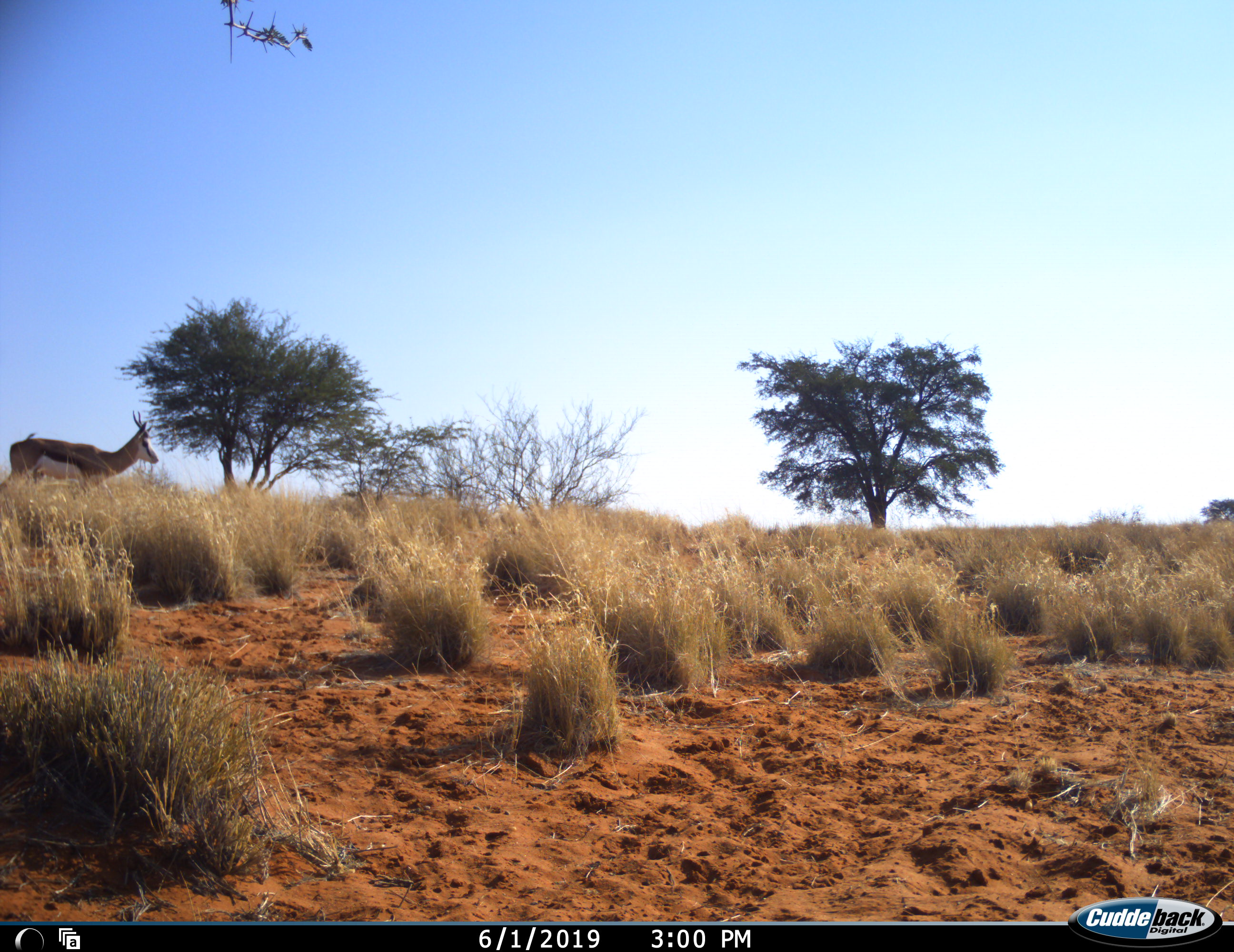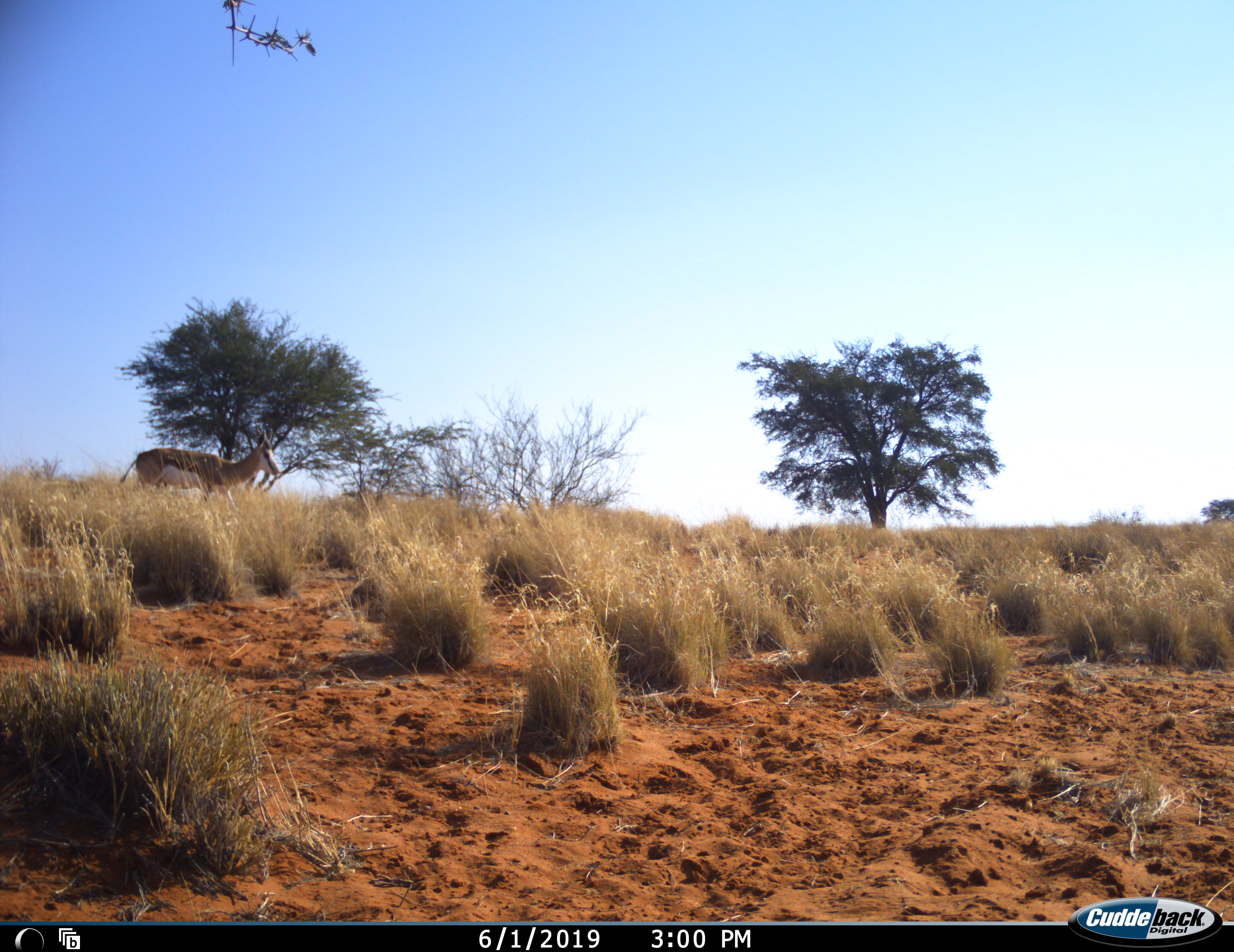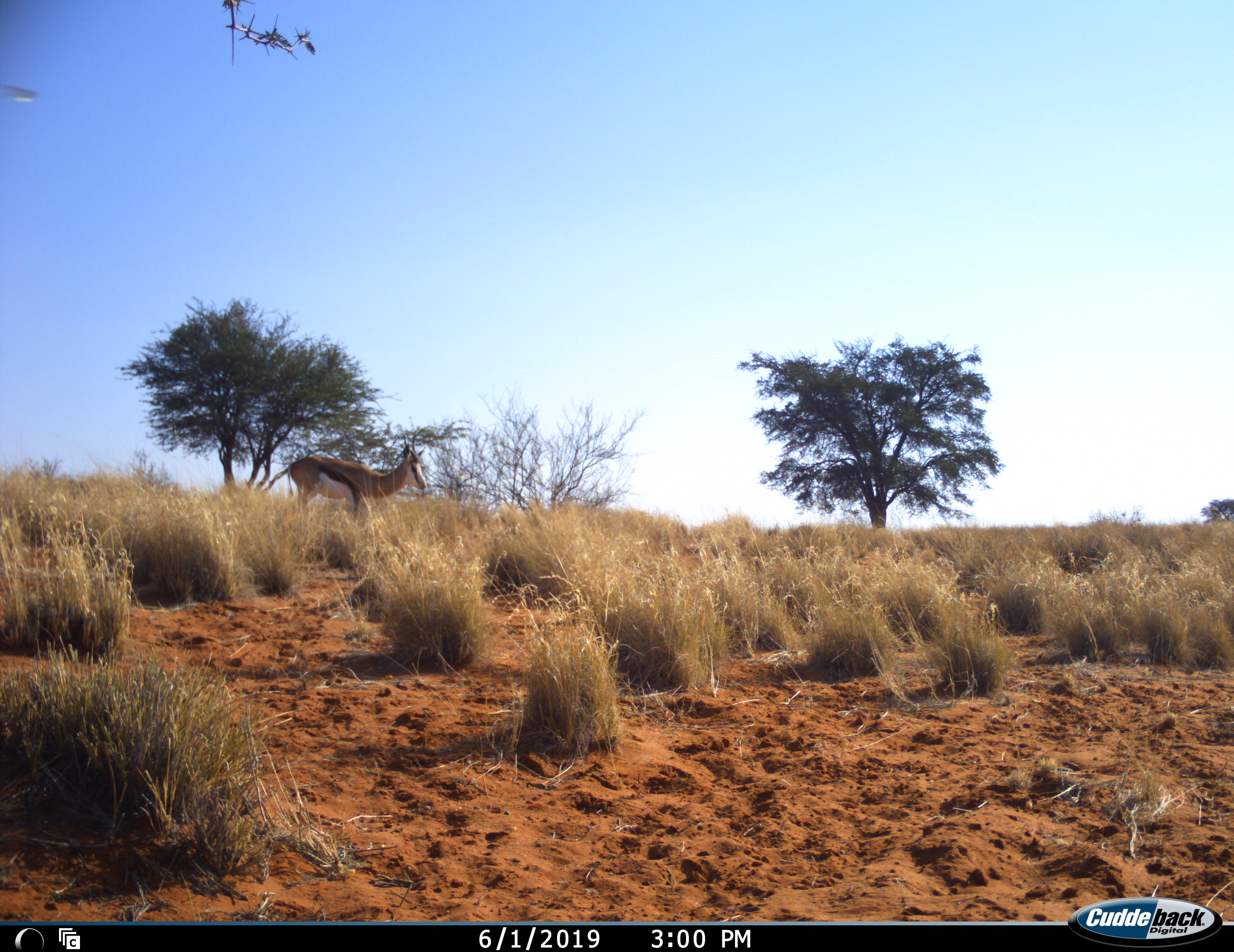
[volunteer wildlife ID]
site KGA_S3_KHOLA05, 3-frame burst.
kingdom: Animalia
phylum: Chordata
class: Mammalia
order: Artiodactyla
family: Bovidae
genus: Antidorcas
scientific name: Antidorcas marsupialis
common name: springbok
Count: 1.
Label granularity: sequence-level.